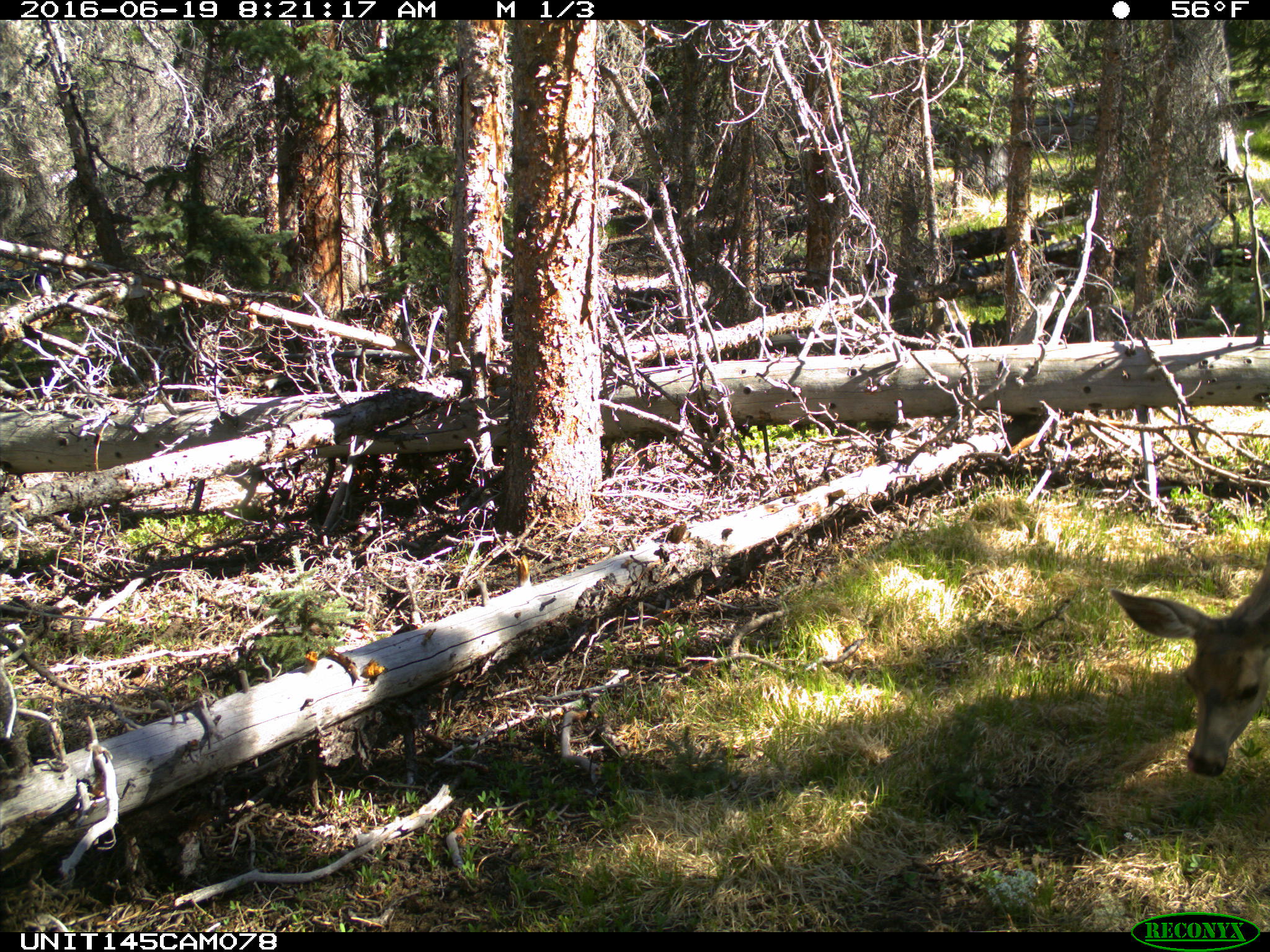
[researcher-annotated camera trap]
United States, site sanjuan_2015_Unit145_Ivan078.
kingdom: Animalia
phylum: Chordata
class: Mammalia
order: Artiodactyla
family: Cervidae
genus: Odocoileus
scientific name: Odocoileus hemionus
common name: mule deer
Odocoileus hemionus (mule deer).